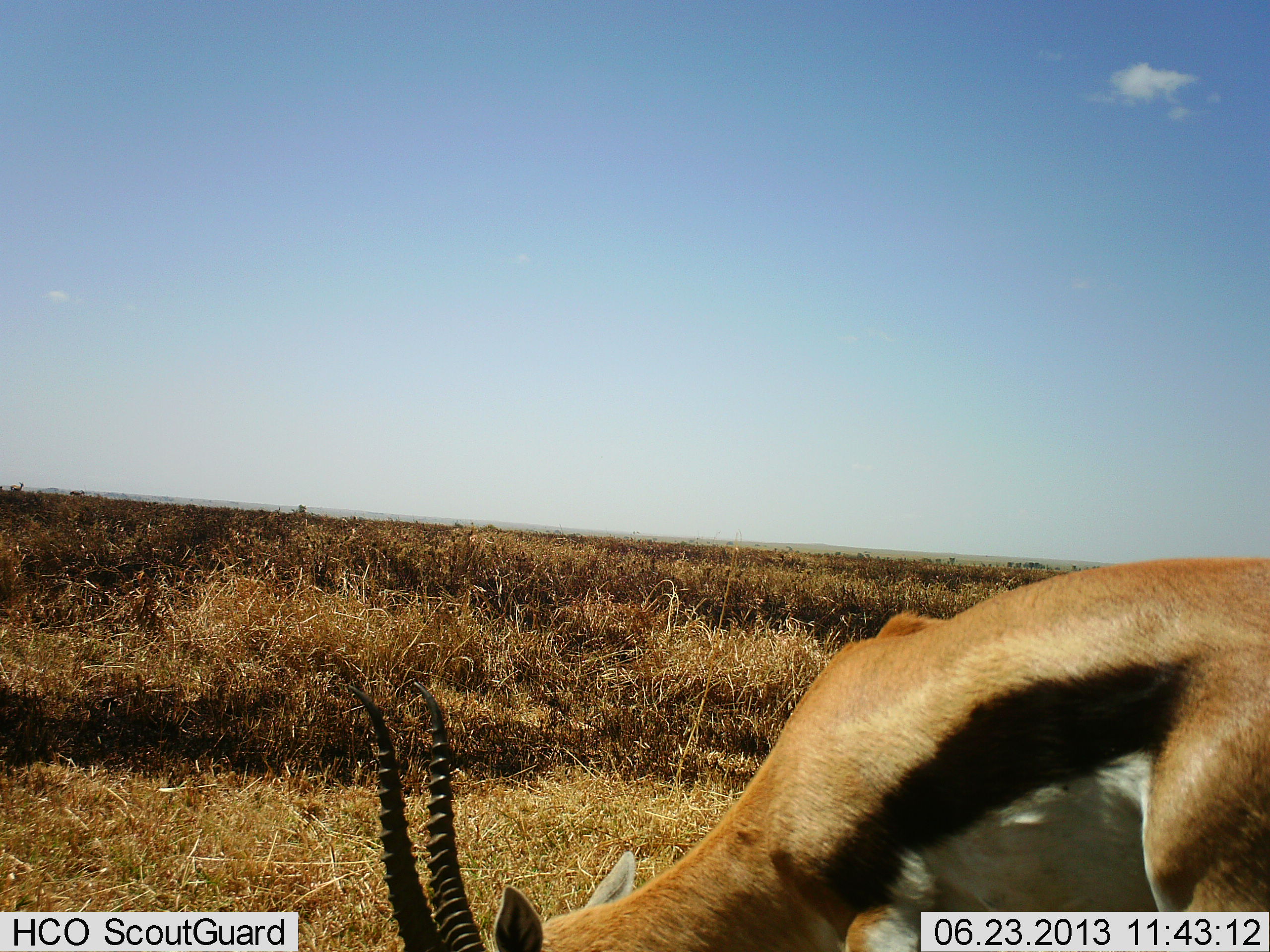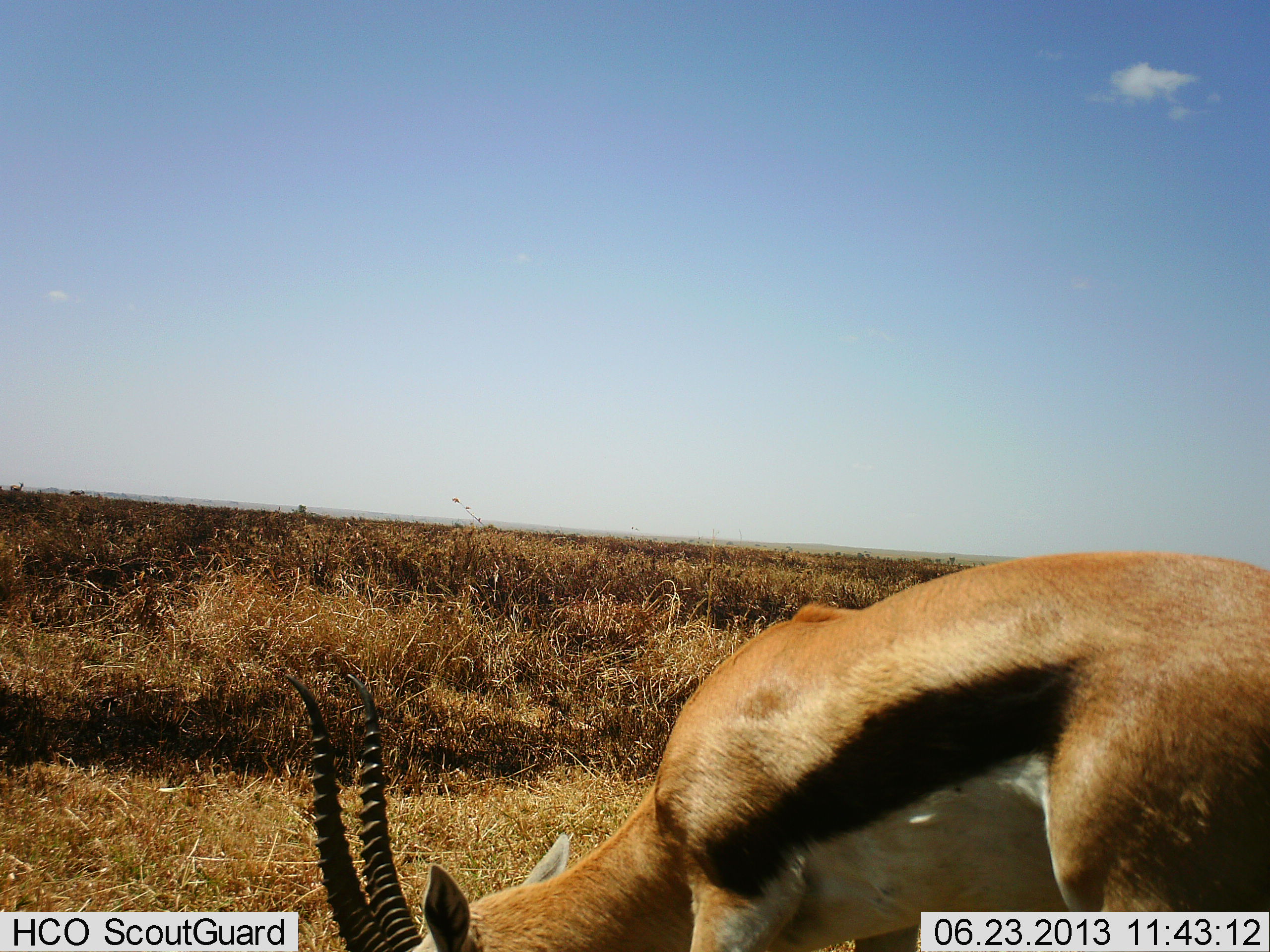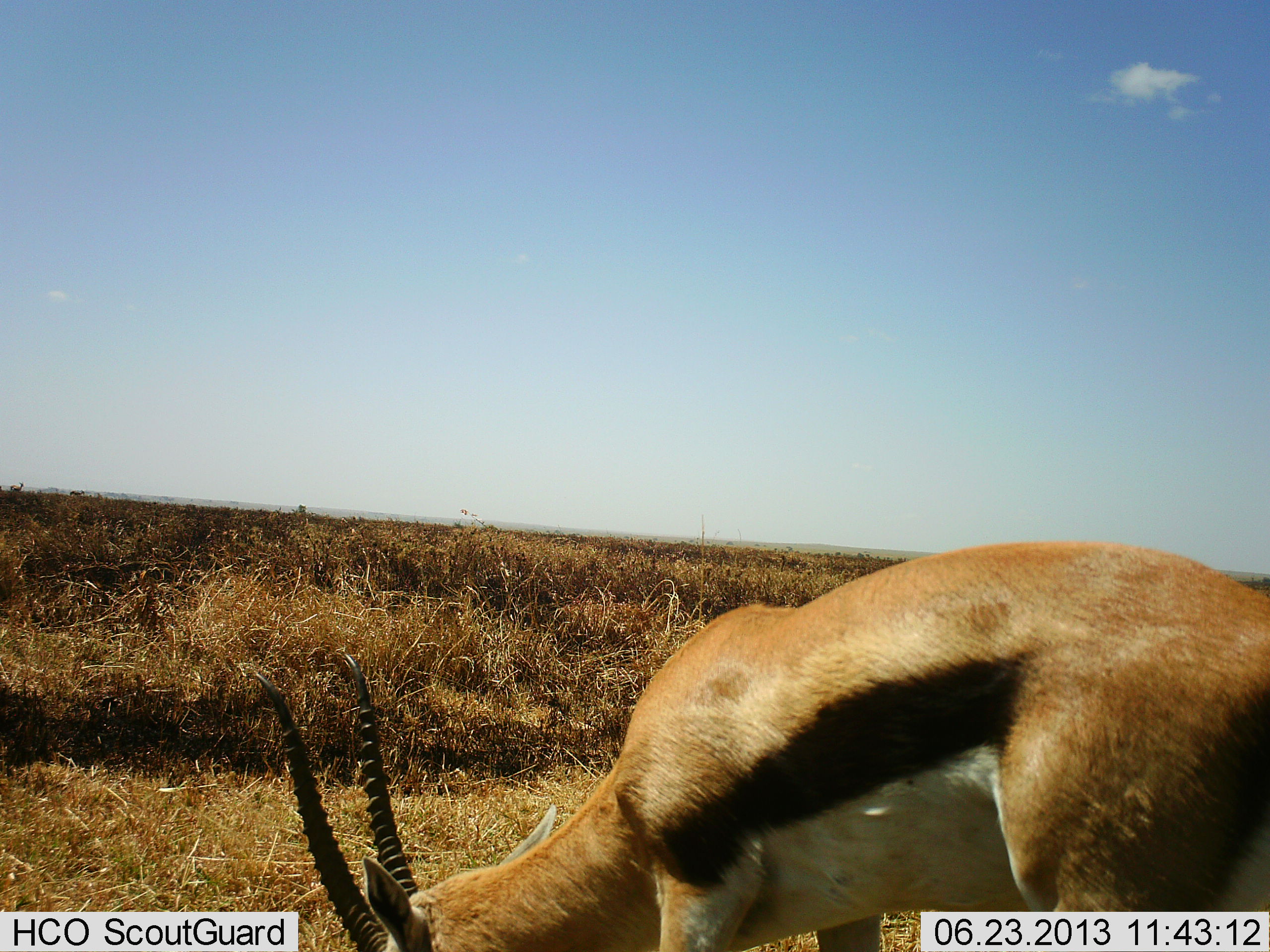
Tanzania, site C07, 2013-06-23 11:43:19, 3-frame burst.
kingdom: Animalia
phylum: Chordata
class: Mammalia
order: Artiodactyla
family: Bovidae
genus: Eudorcas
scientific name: Eudorcas thomsonii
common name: thomson's gazelle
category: gazellethomsons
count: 1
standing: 23%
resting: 0%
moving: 4%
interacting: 0%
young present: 0%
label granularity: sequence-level